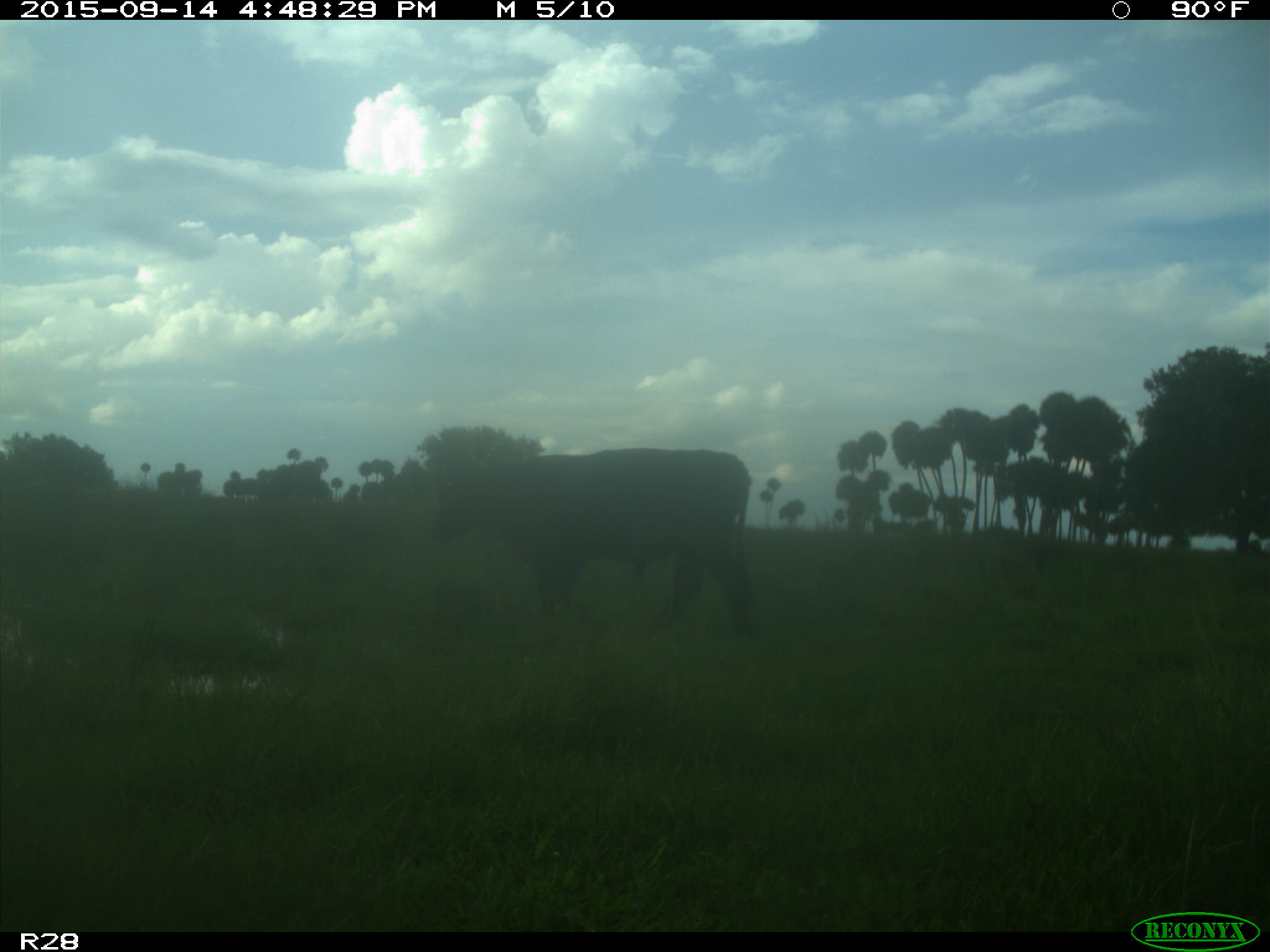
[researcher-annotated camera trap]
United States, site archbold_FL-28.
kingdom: Animalia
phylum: Chordata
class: Mammalia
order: Artiodactyla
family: Bovidae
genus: Bos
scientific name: Bos taurus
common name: domestic cow